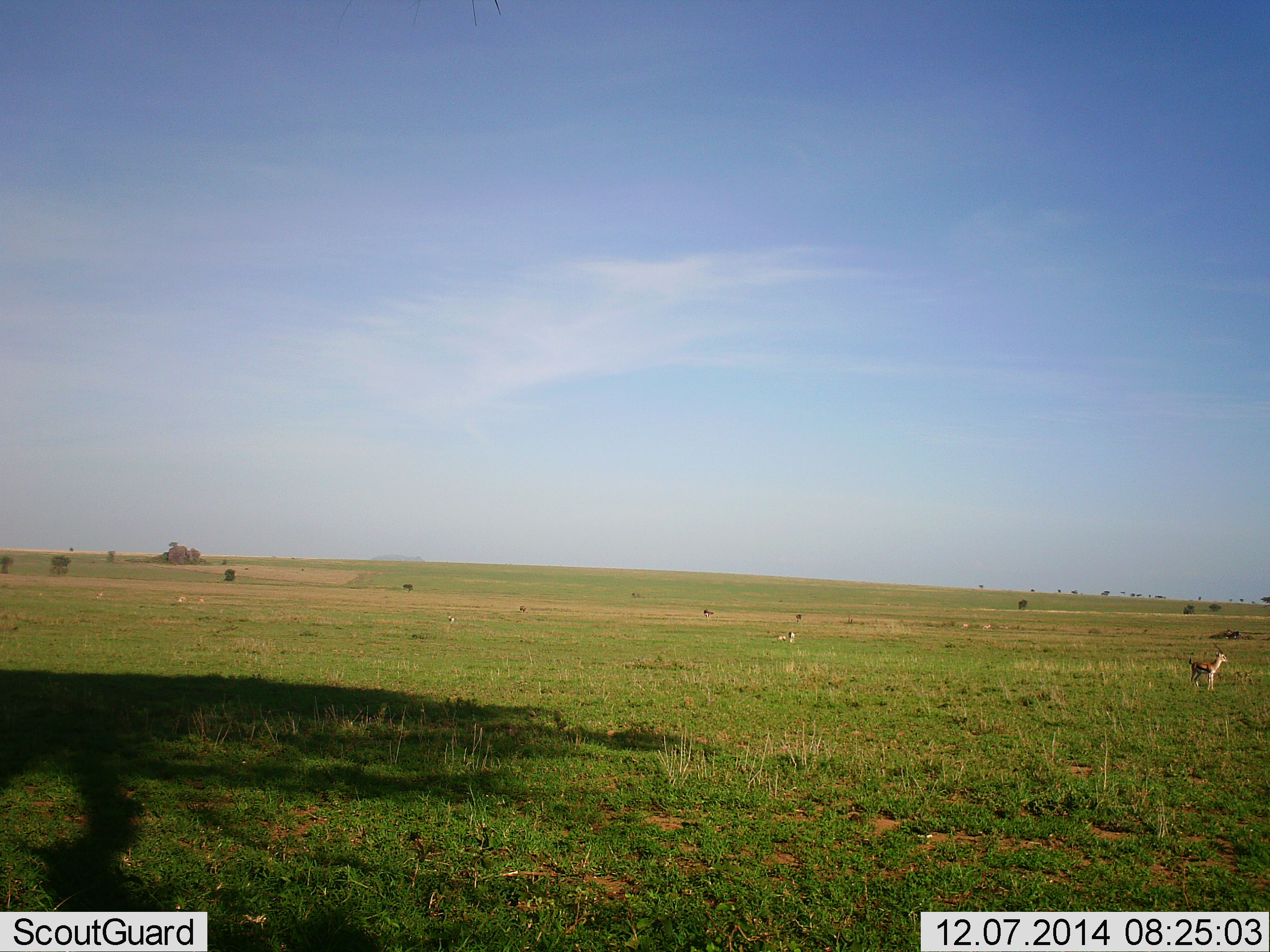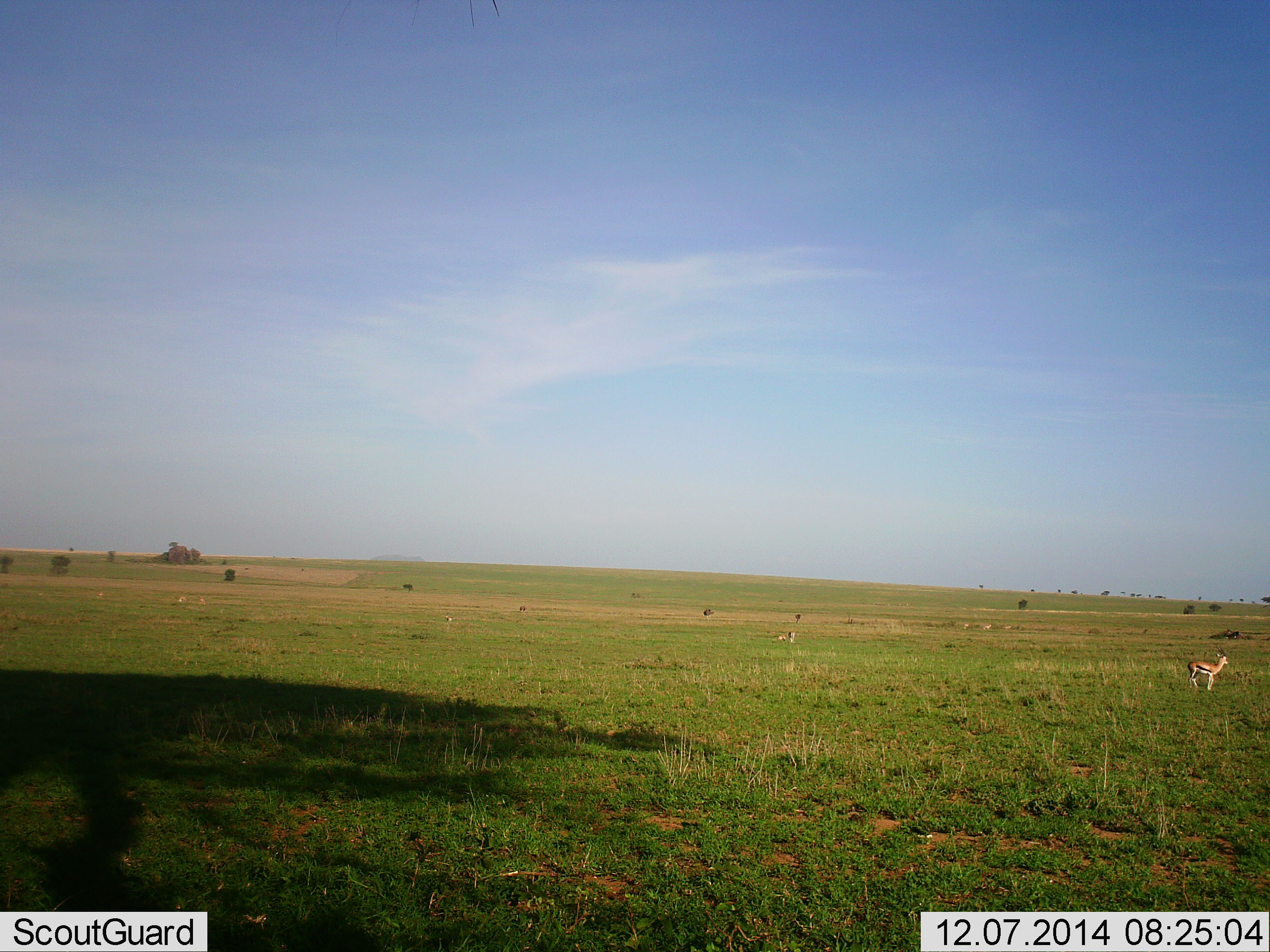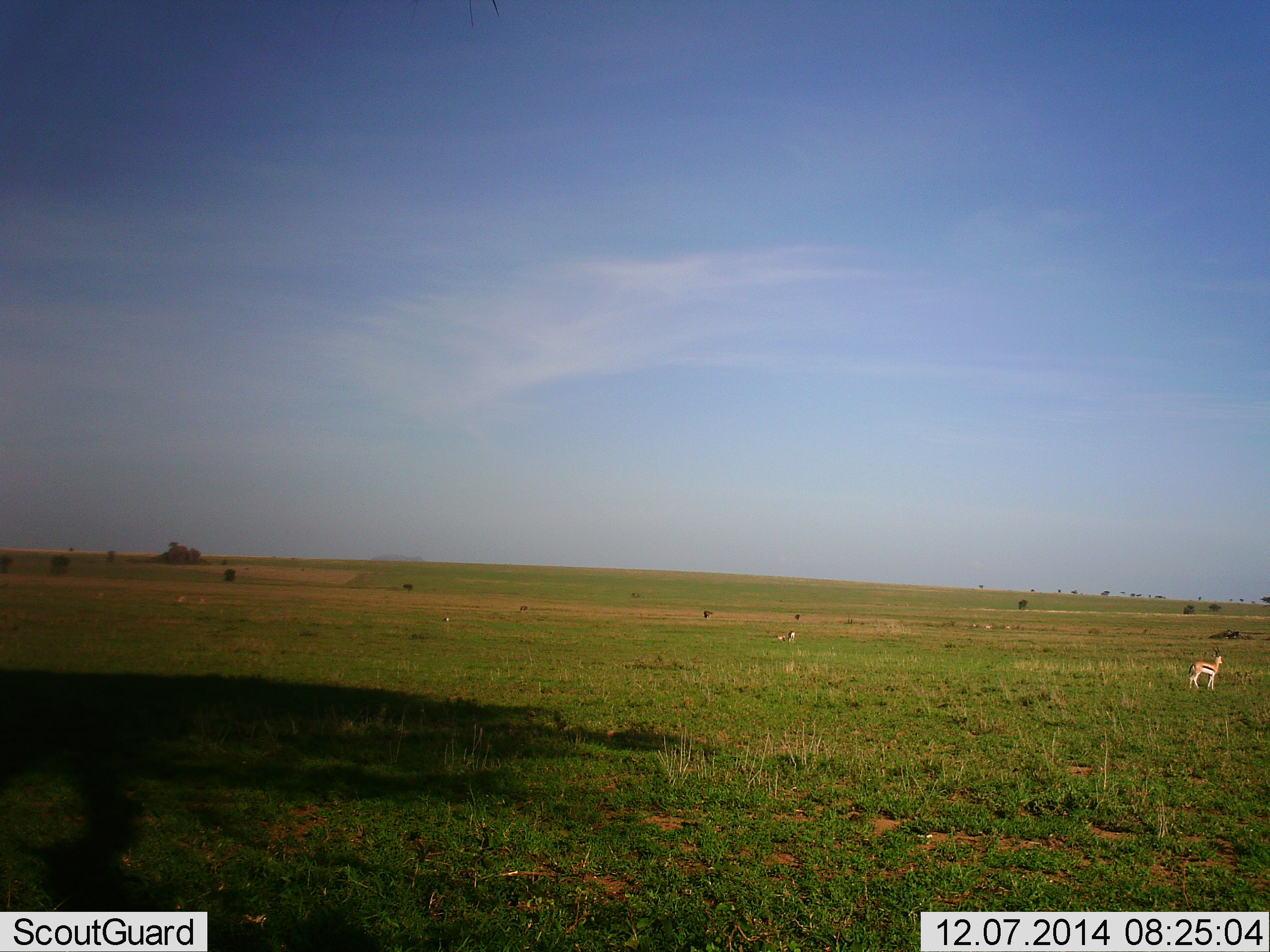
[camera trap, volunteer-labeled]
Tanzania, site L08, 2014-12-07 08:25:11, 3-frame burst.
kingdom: Animalia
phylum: Chordata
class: Mammalia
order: Artiodactyla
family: Bovidae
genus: Eudorcas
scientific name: Eudorcas thomsonii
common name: thomson's gazelle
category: gazellethomsons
Gazellethomsons (thomson's gazelle) (Eudorcas thomsonii), count 2. Behavior (volunteer vote fractions): standing 100%, resting 20%, moving 10%, interacting 0%. Young present (vote fraction): 0%. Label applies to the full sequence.